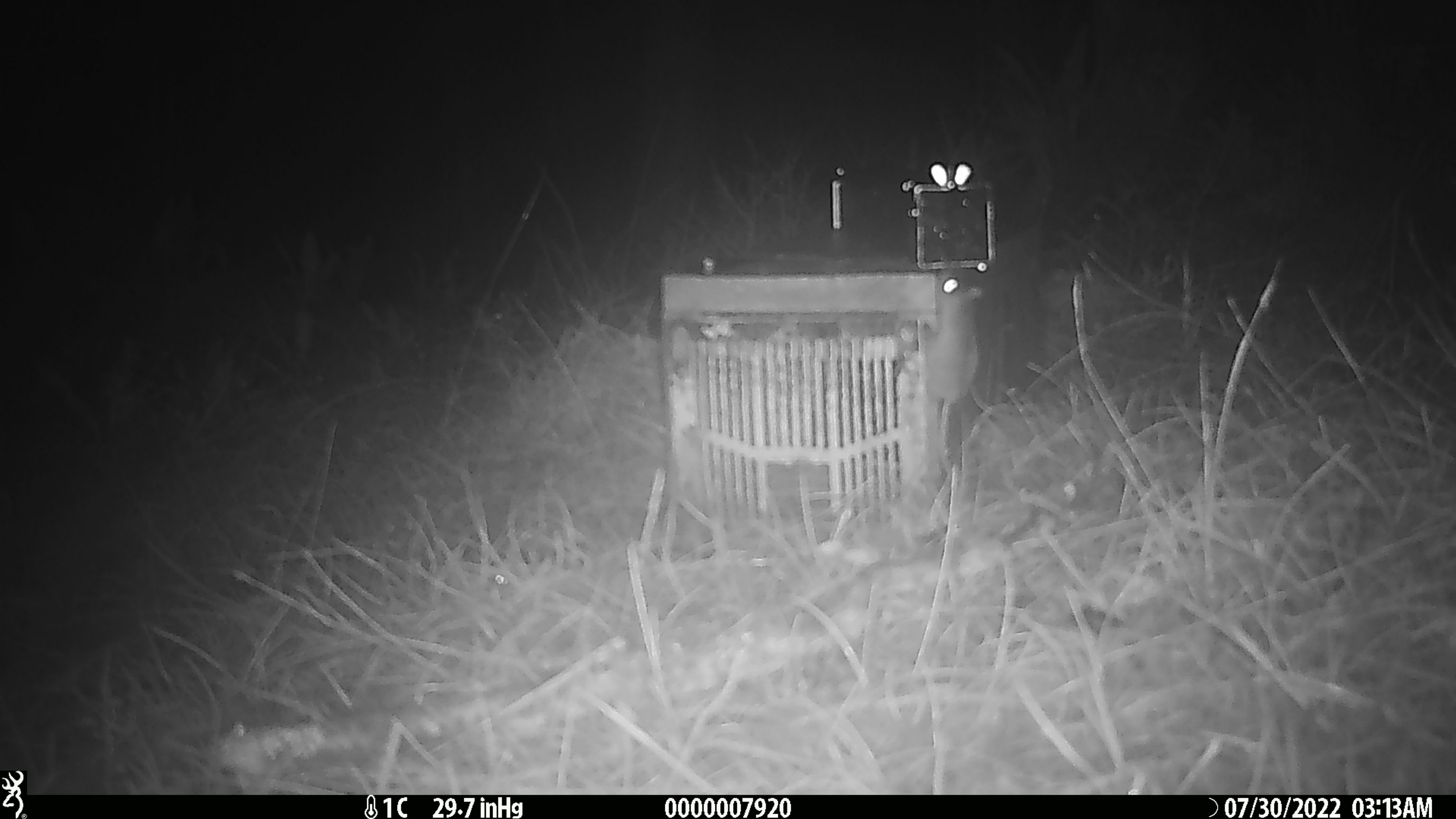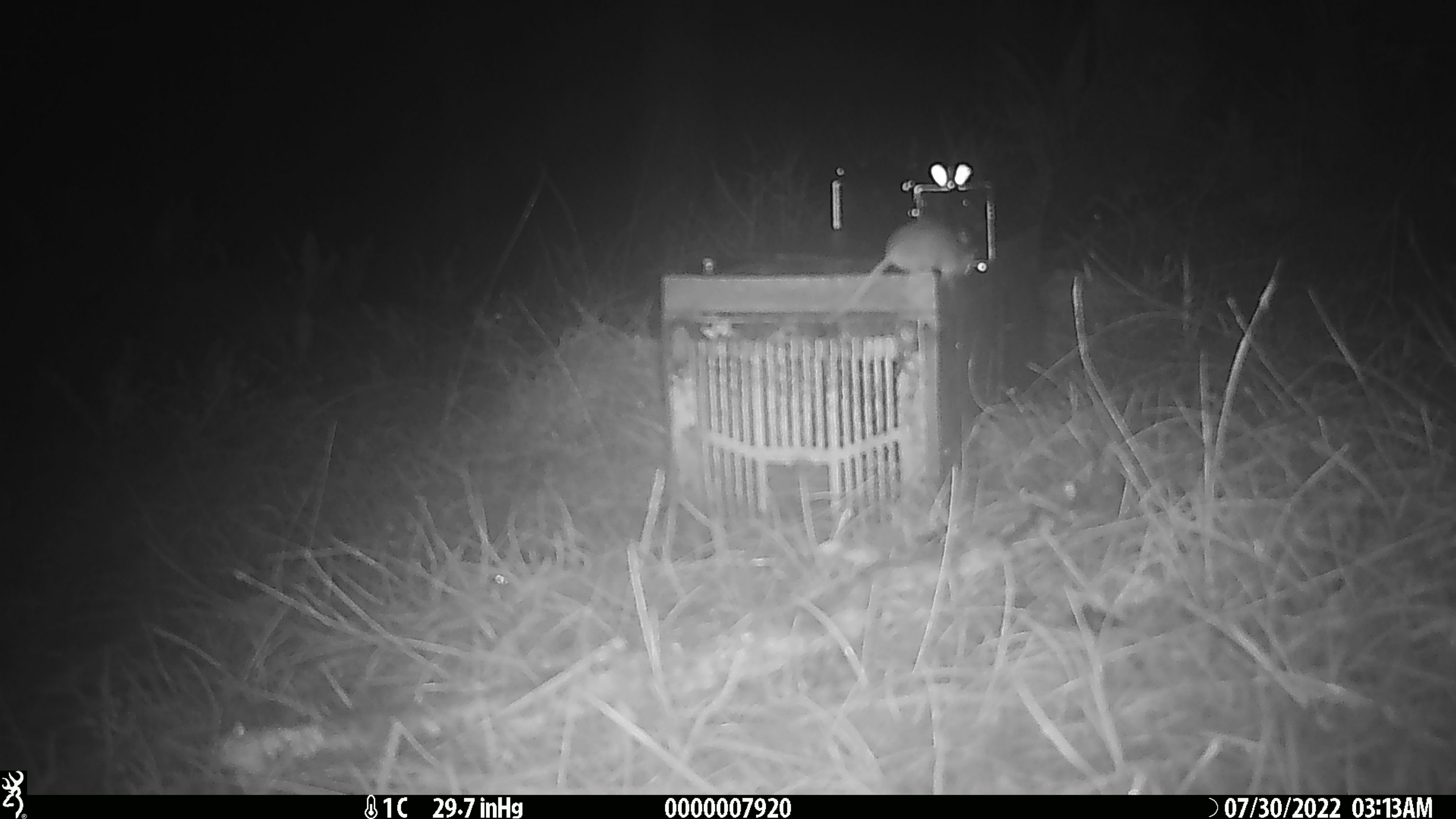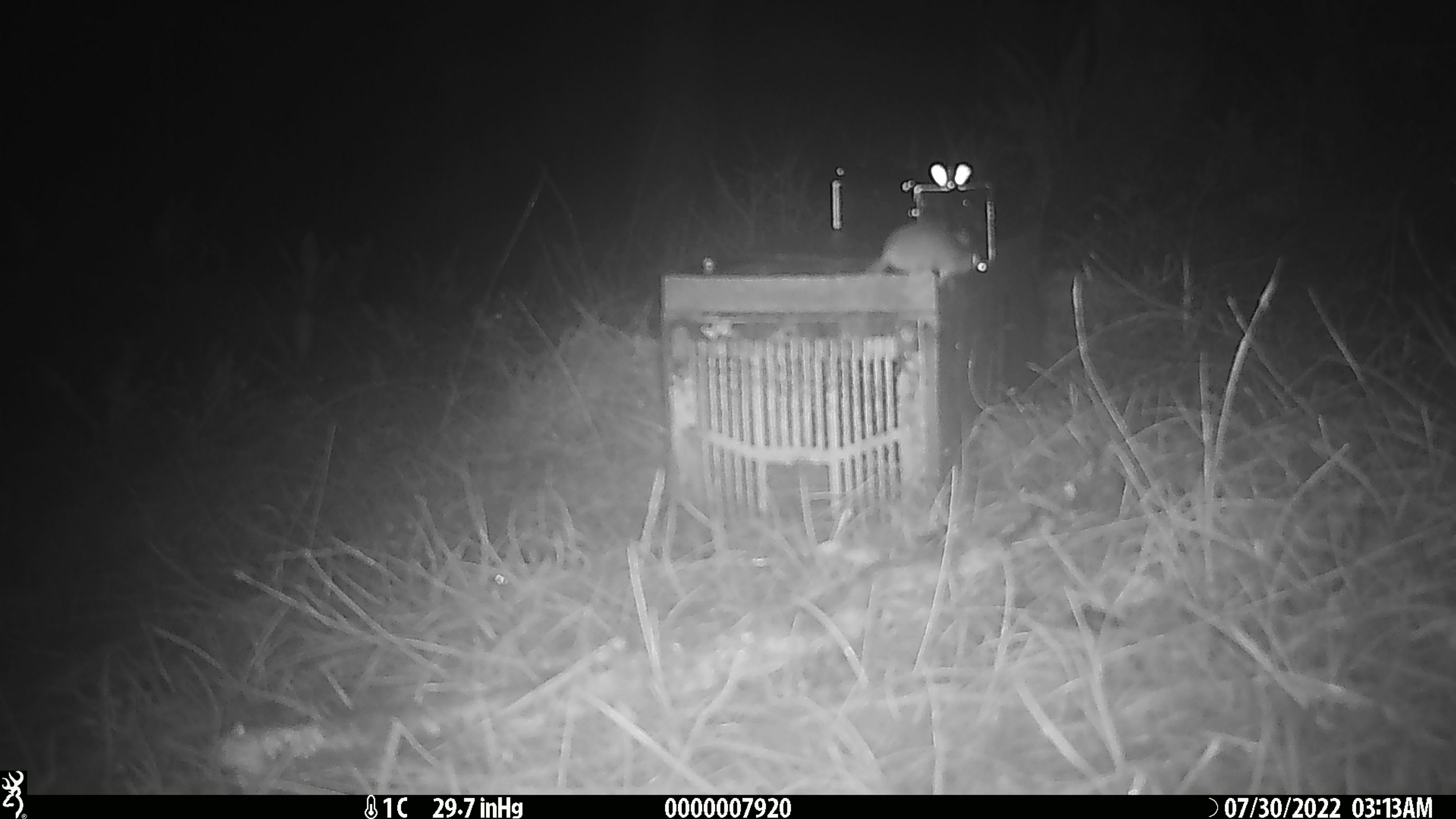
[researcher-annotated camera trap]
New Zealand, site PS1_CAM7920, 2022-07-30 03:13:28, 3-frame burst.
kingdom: Animalia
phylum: Chordata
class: Mammalia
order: Rodentia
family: Muridae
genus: Mus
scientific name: Mus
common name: mouse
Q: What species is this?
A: Mouse (Mus).